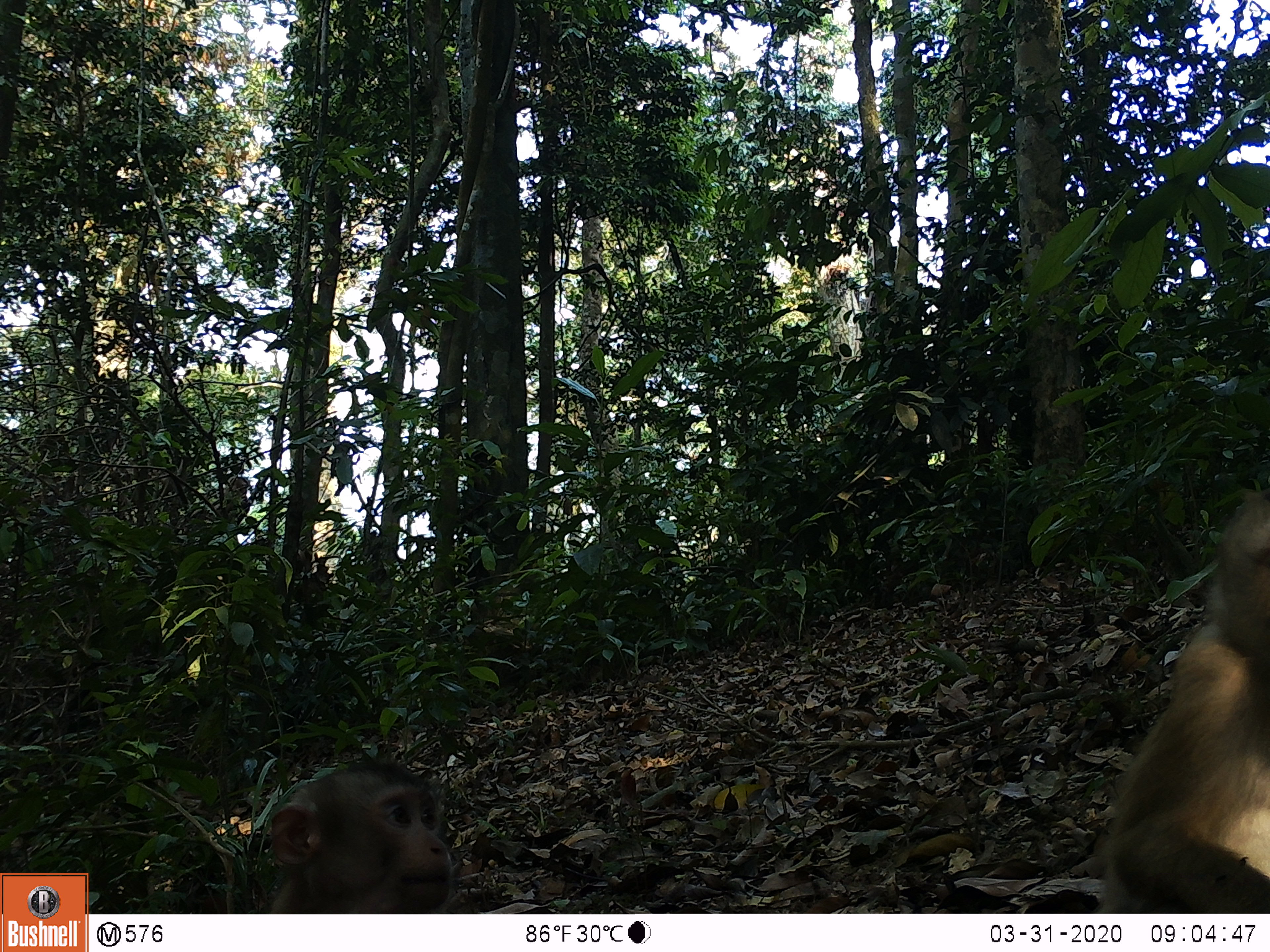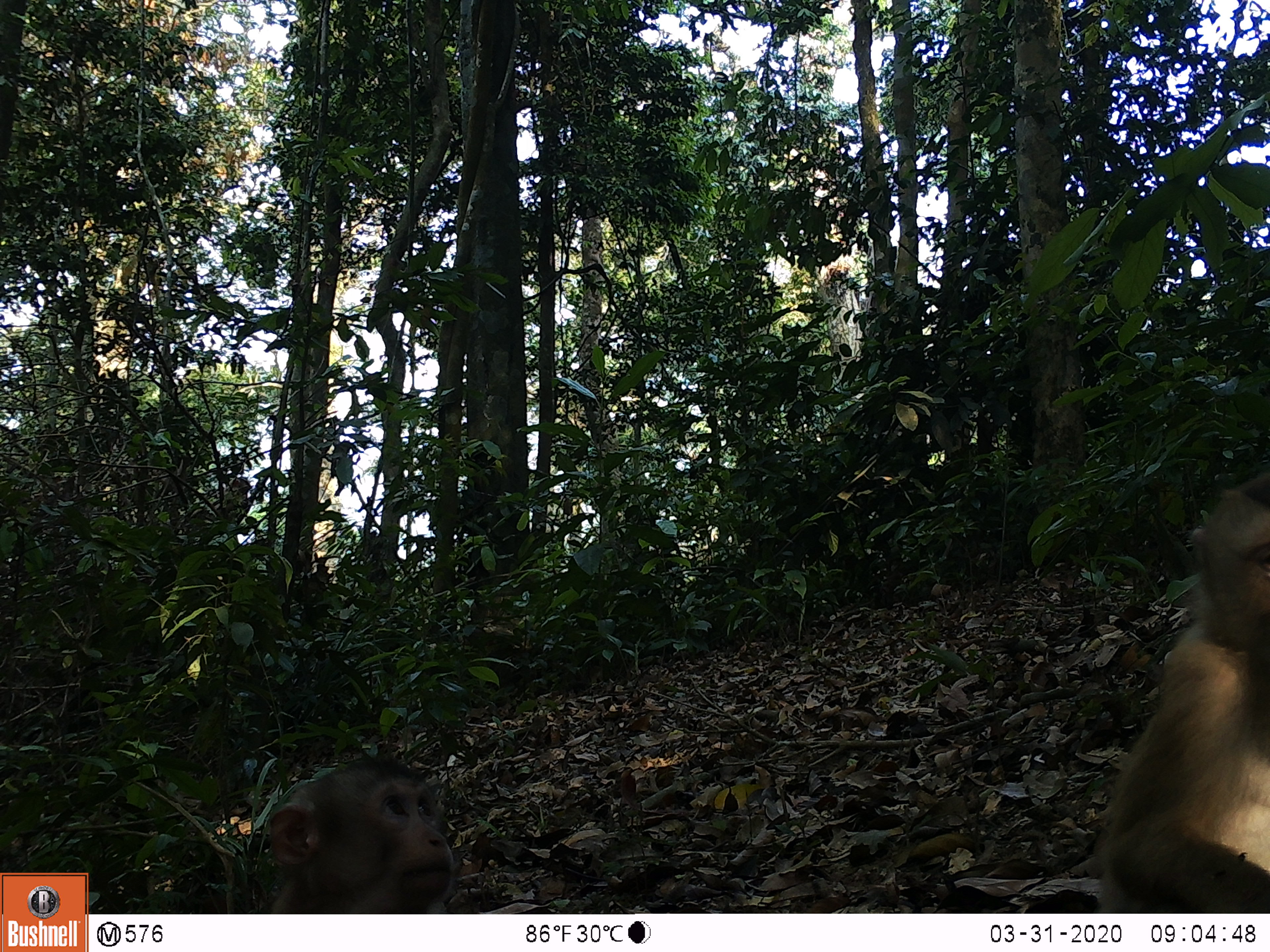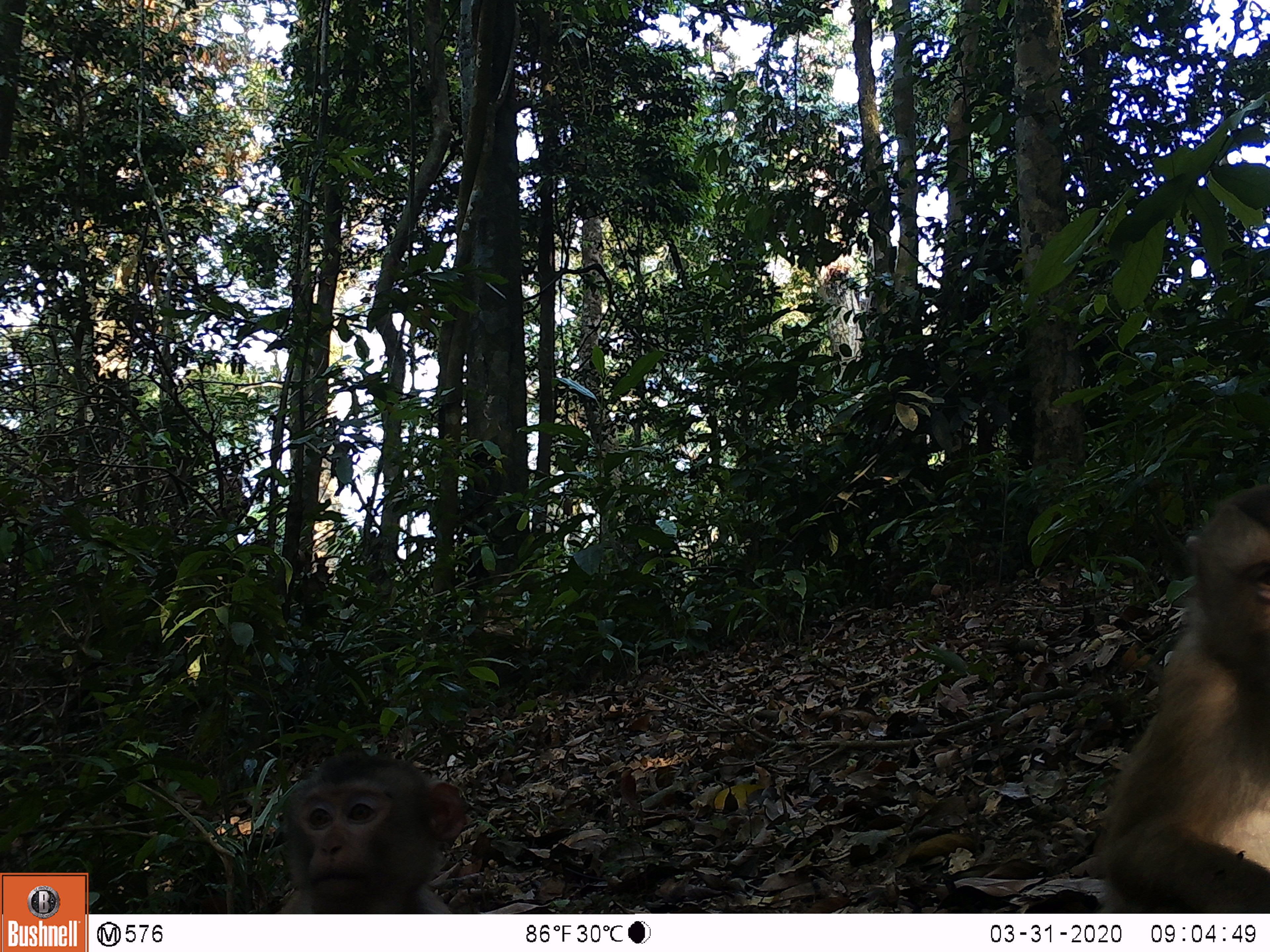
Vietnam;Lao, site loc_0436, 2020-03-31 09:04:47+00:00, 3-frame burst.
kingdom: Animalia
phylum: Chordata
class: Mammalia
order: Primates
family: Cercopithecidae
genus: Macaca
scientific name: Macaca nemestrina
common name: pig-tailed macaque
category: pig tailed macaque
Pig tailed macaque (pig-tailed macaque) (Macaca nemestrina). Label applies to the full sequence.